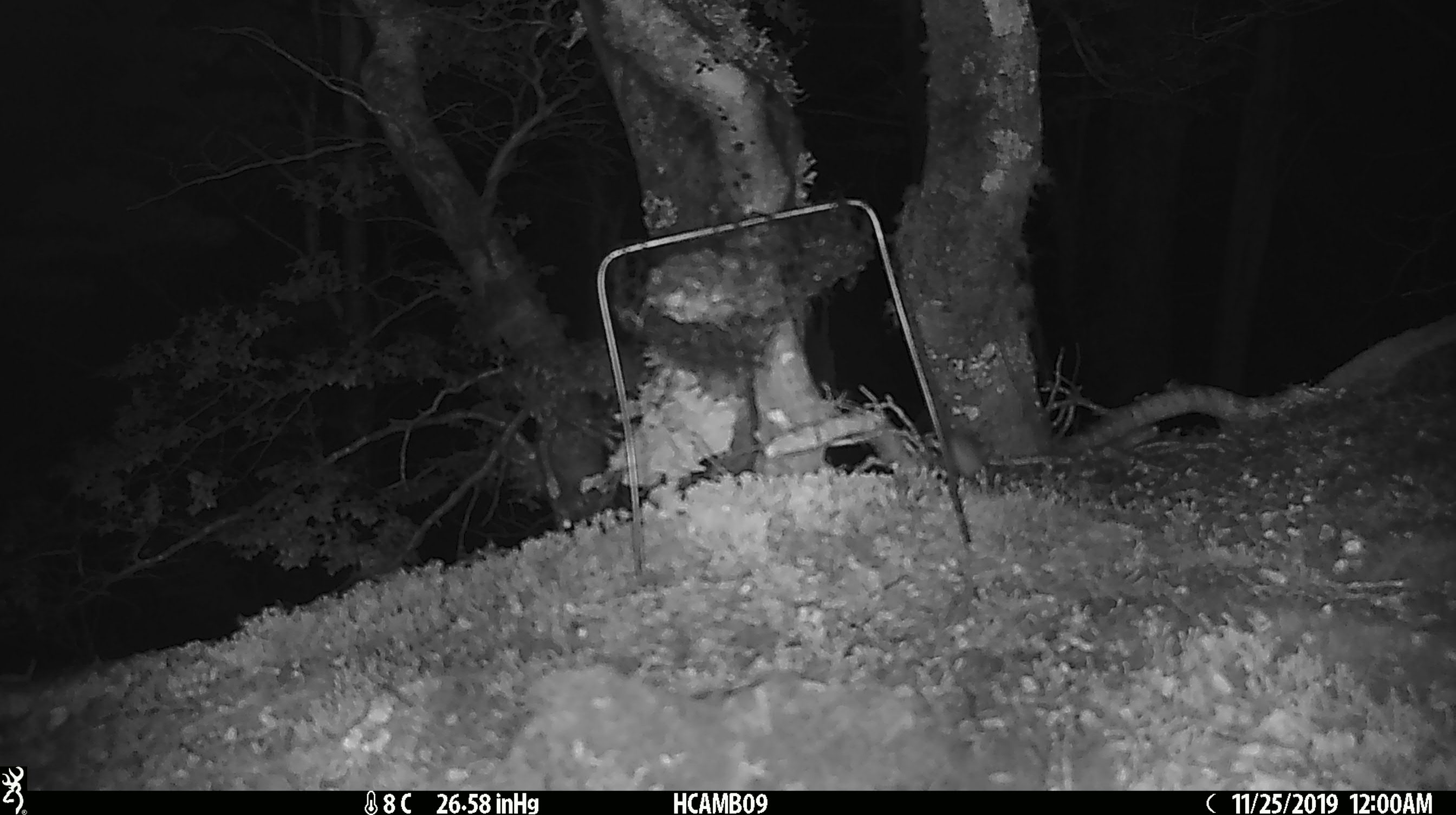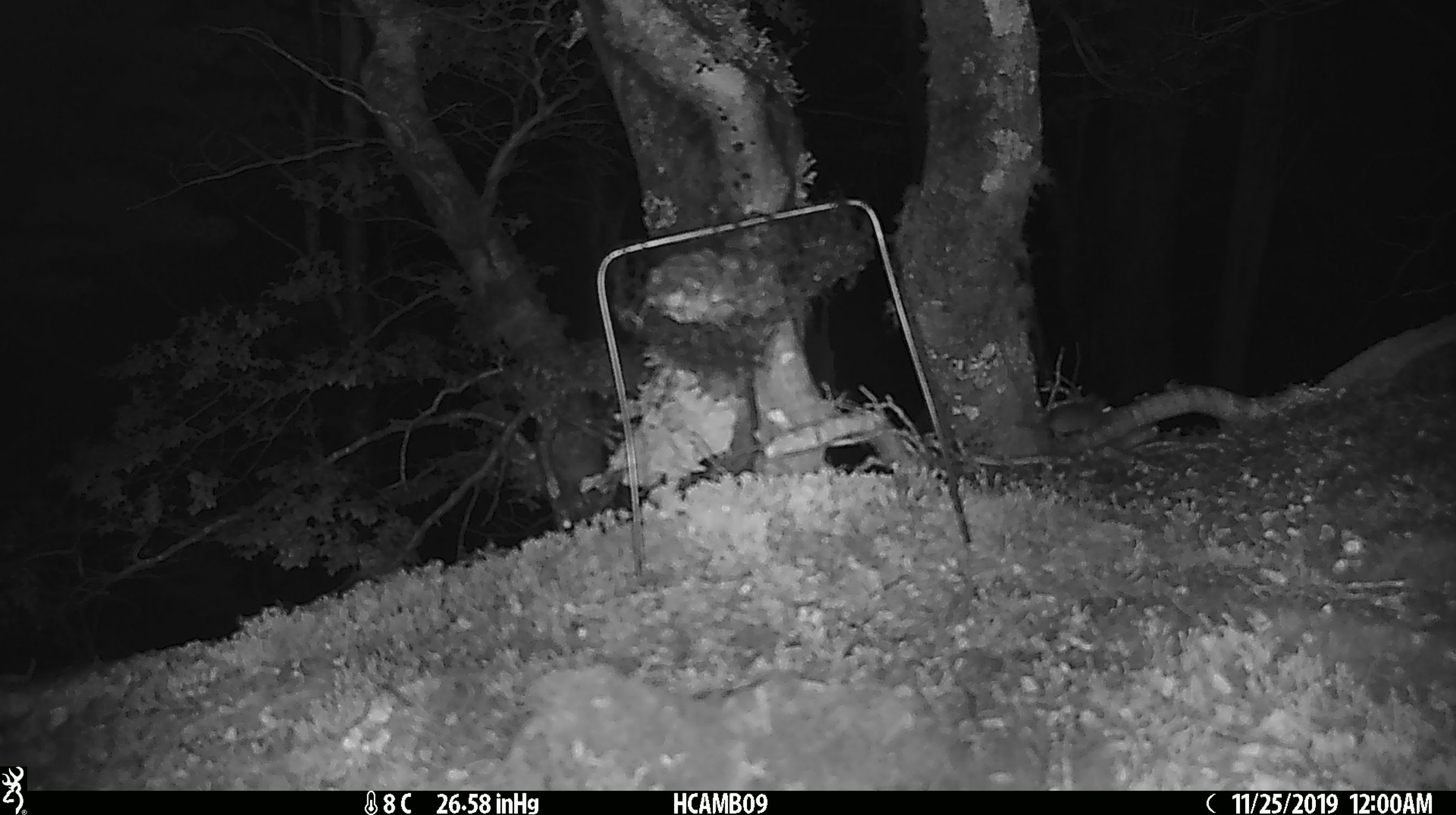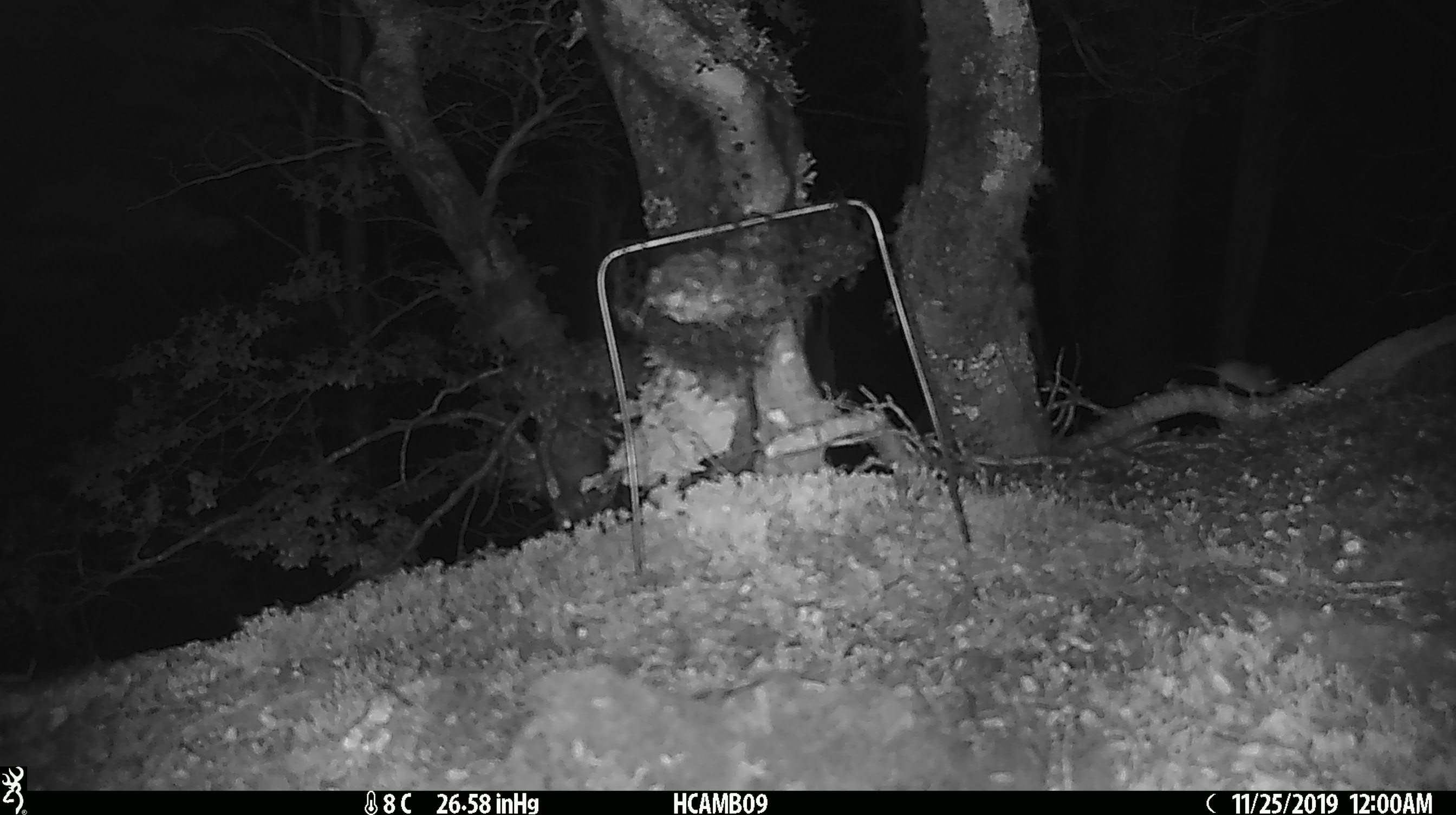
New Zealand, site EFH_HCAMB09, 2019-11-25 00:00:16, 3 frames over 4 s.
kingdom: Animalia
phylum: Chordata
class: Mammalia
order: Rodentia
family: Muridae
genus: Mus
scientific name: Mus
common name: mouse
Mouse (Mus).